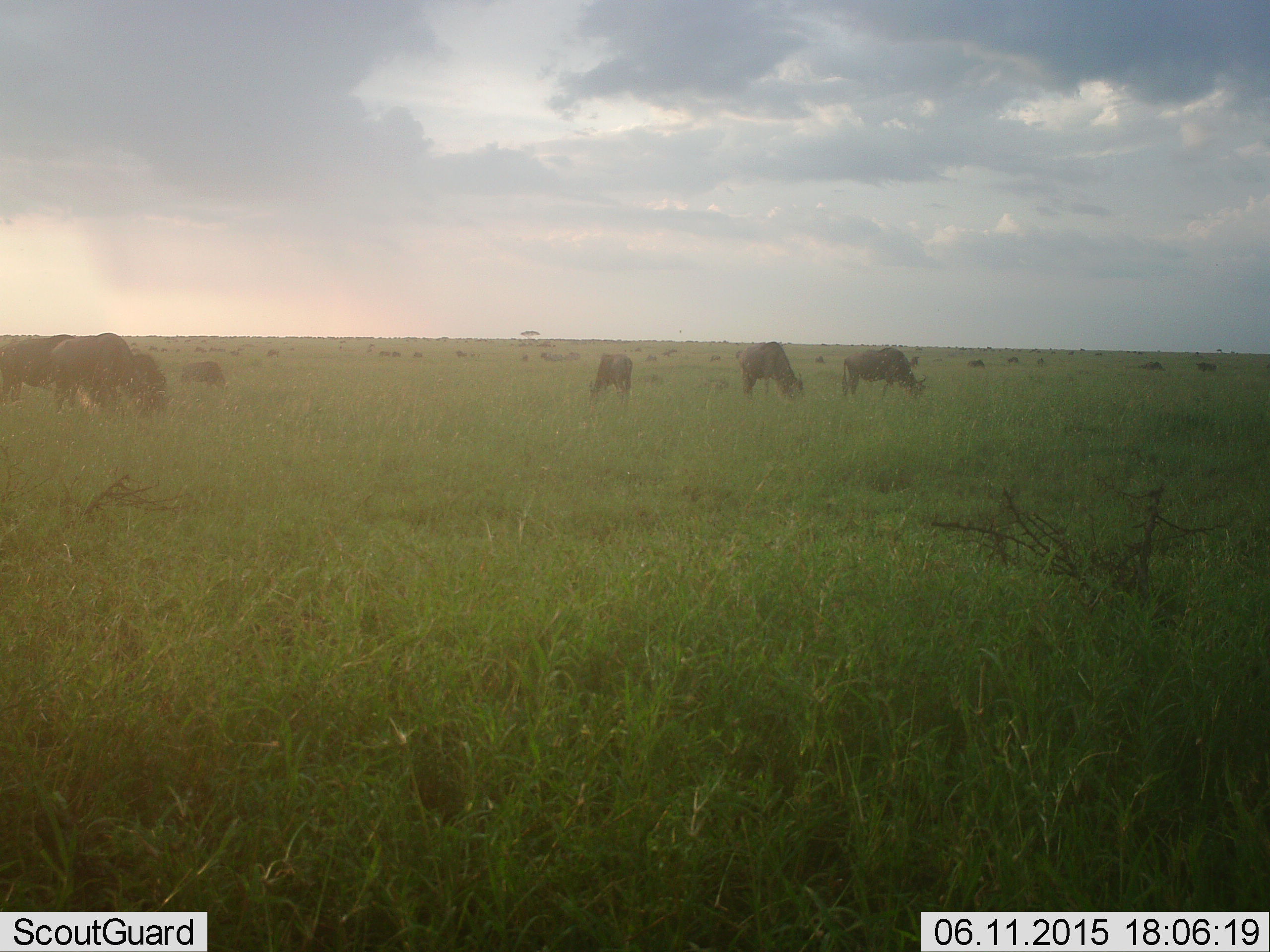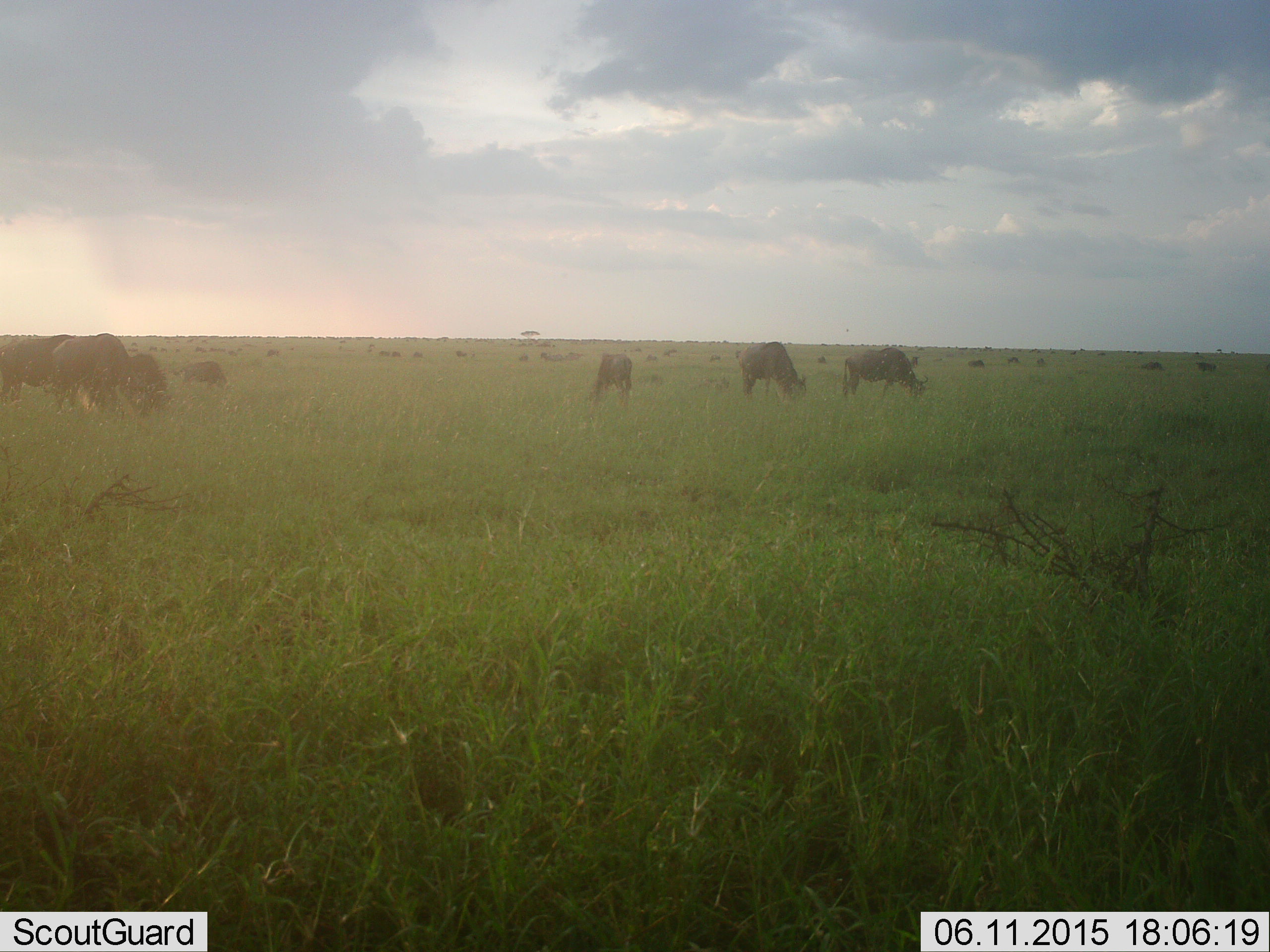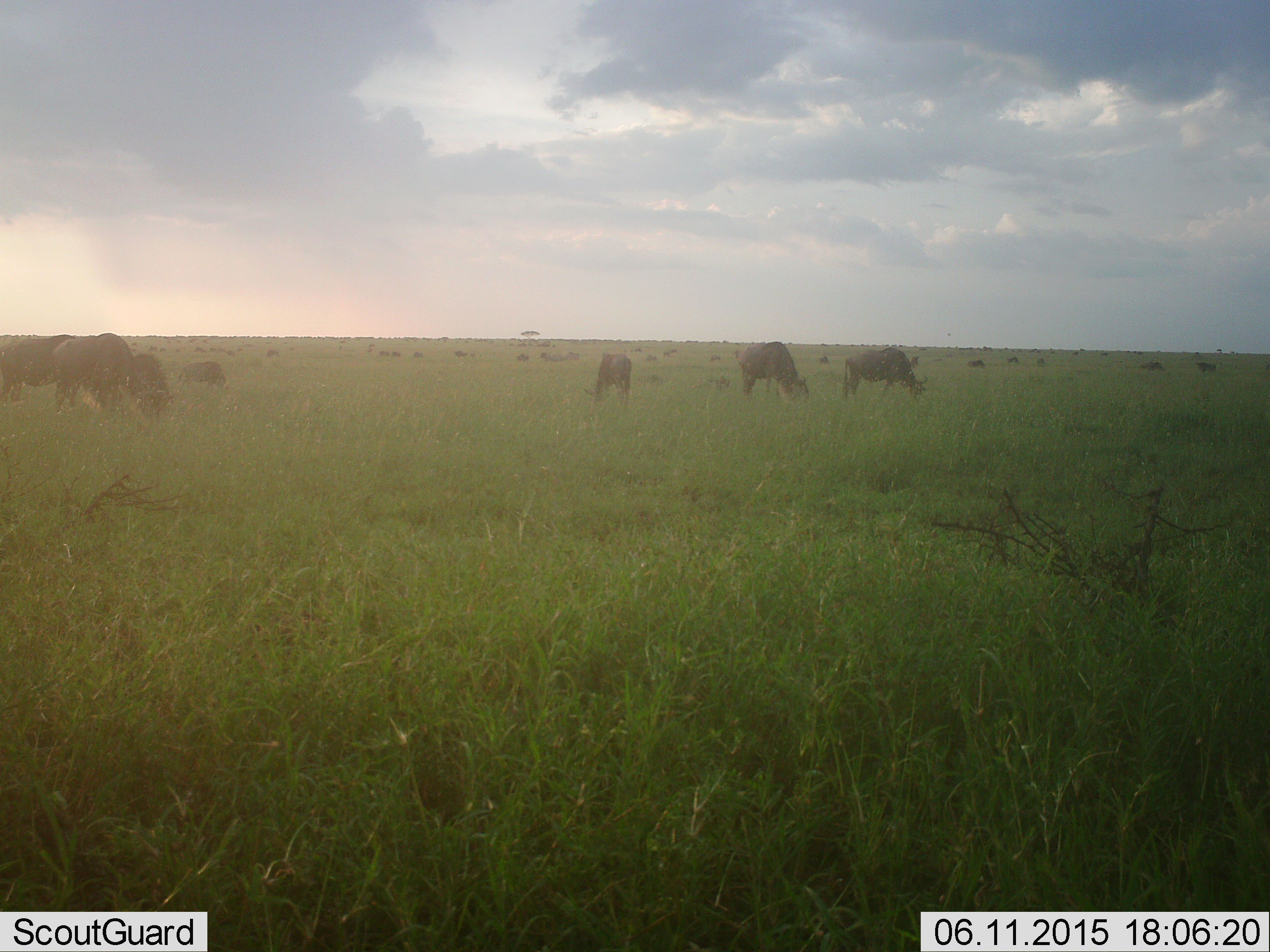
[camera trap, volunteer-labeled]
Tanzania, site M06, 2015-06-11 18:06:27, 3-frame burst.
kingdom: Animalia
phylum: Chordata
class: Mammalia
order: Artiodactyla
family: Bovidae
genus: Connochaetes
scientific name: Connochaetes taurinus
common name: blue wildebeest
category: wildebeest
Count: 11-50.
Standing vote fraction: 60%.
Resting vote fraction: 0%.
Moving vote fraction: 0%.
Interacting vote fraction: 0%.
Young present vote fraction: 0%.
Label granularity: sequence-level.